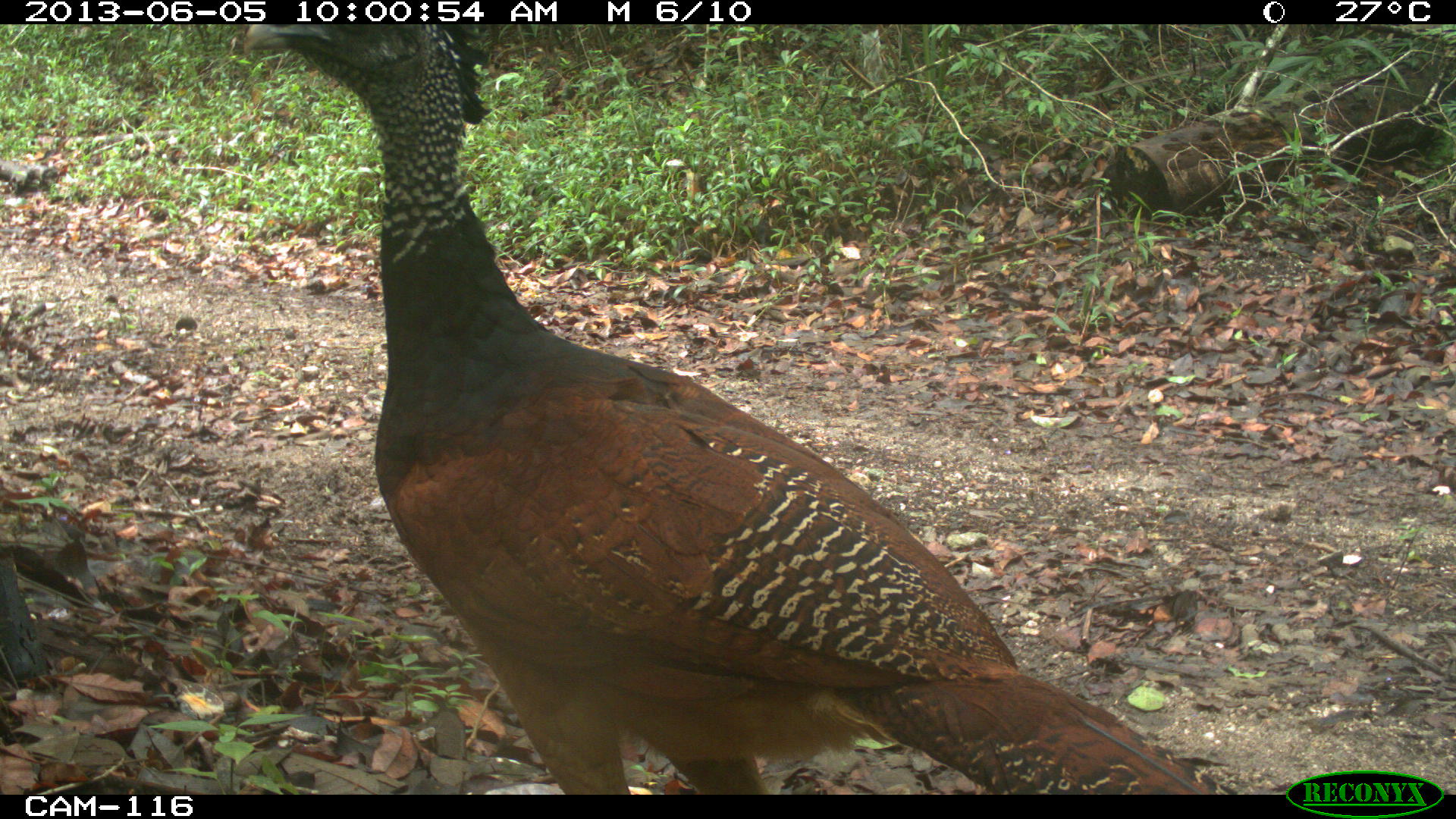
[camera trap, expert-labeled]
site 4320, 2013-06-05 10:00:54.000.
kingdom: Animalia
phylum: Chordata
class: Aves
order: Galliformes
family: Cracidae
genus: Crax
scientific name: Crax rubra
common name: great curassow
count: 1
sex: female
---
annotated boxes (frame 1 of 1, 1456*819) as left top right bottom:
crax rubra: 236 25 1236 791